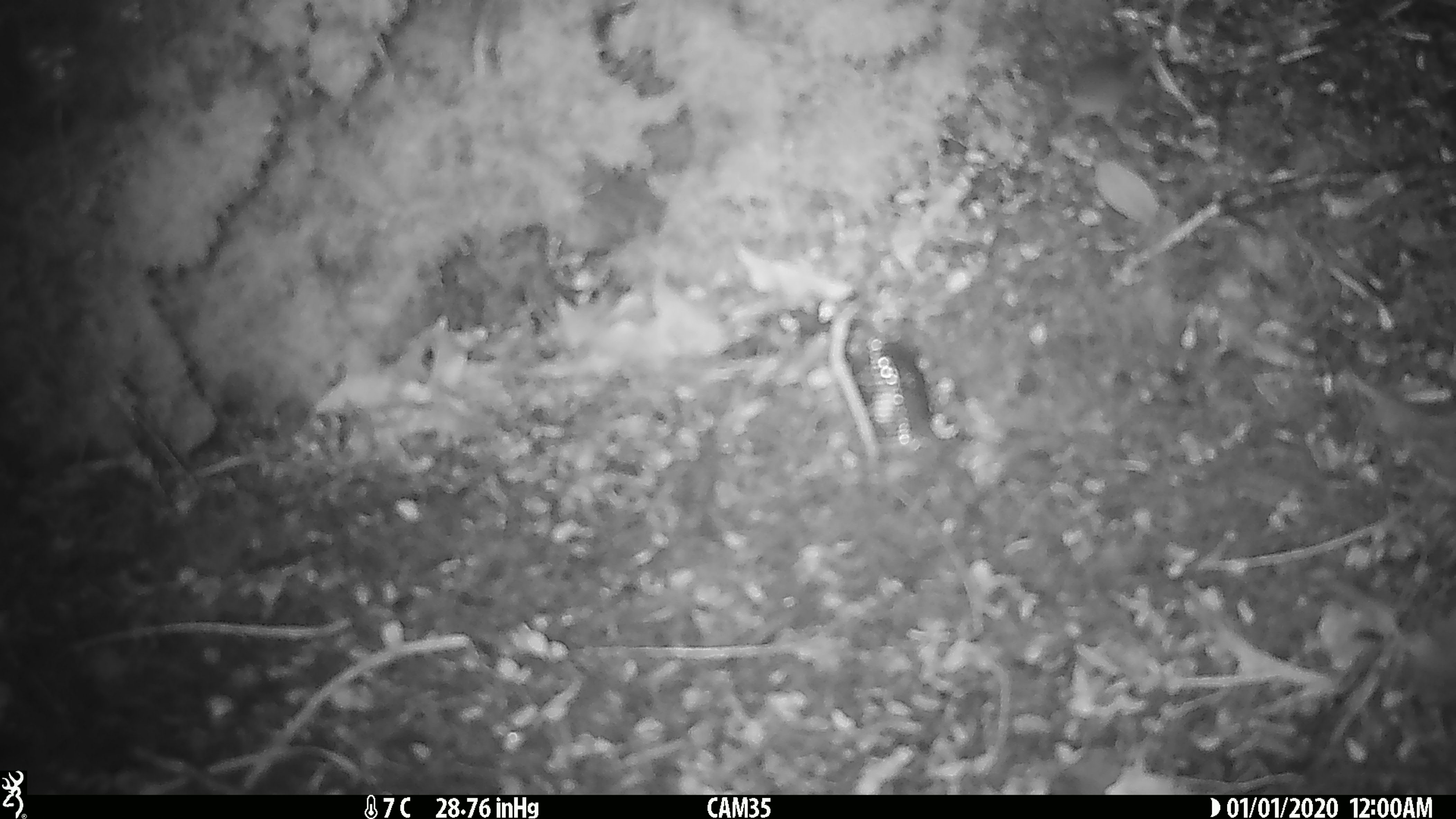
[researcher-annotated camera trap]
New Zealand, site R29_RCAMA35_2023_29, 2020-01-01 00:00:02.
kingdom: Animalia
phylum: Chordata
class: Mammalia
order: Rodentia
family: Muridae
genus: Mus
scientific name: Mus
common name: mouse